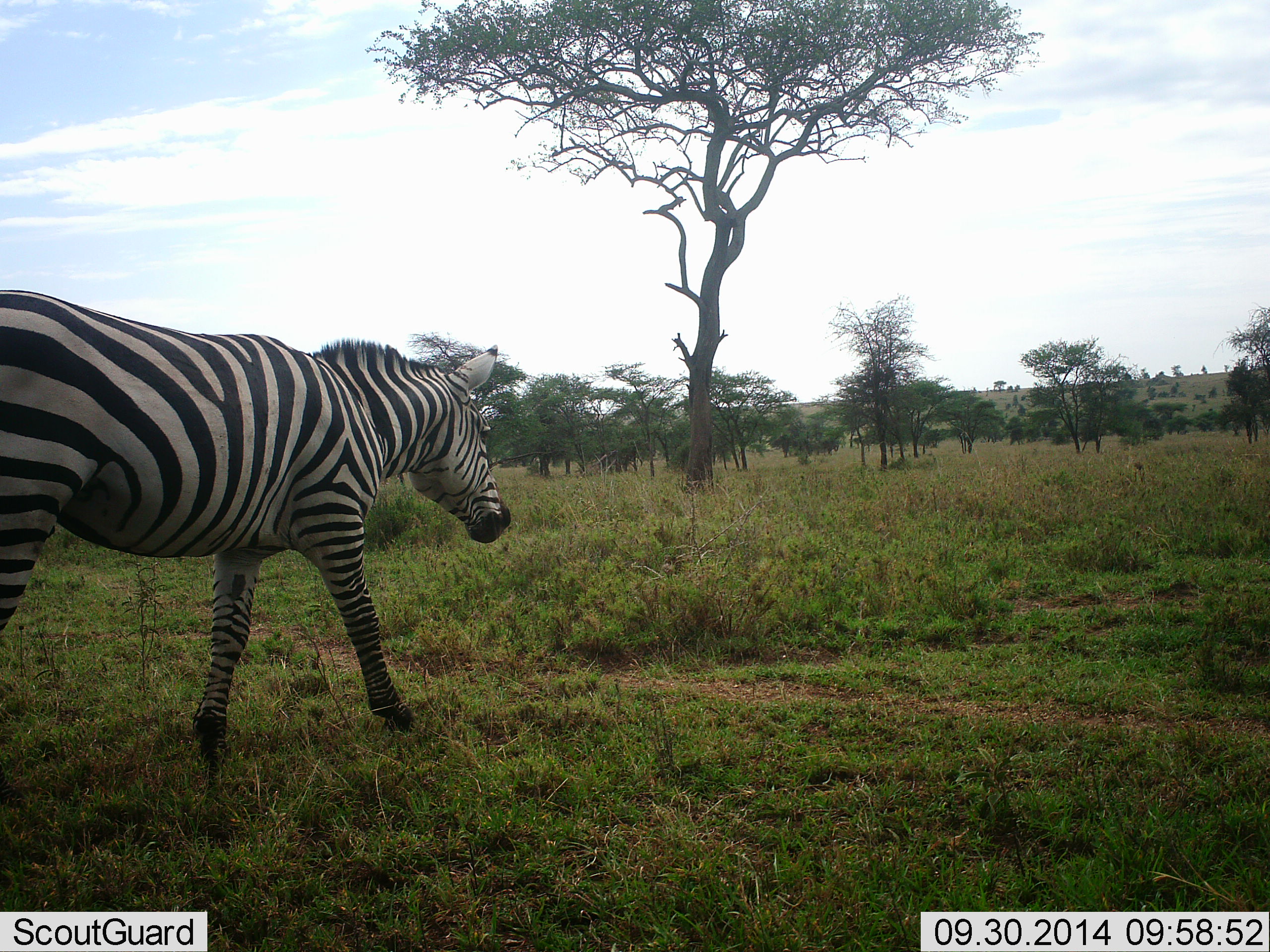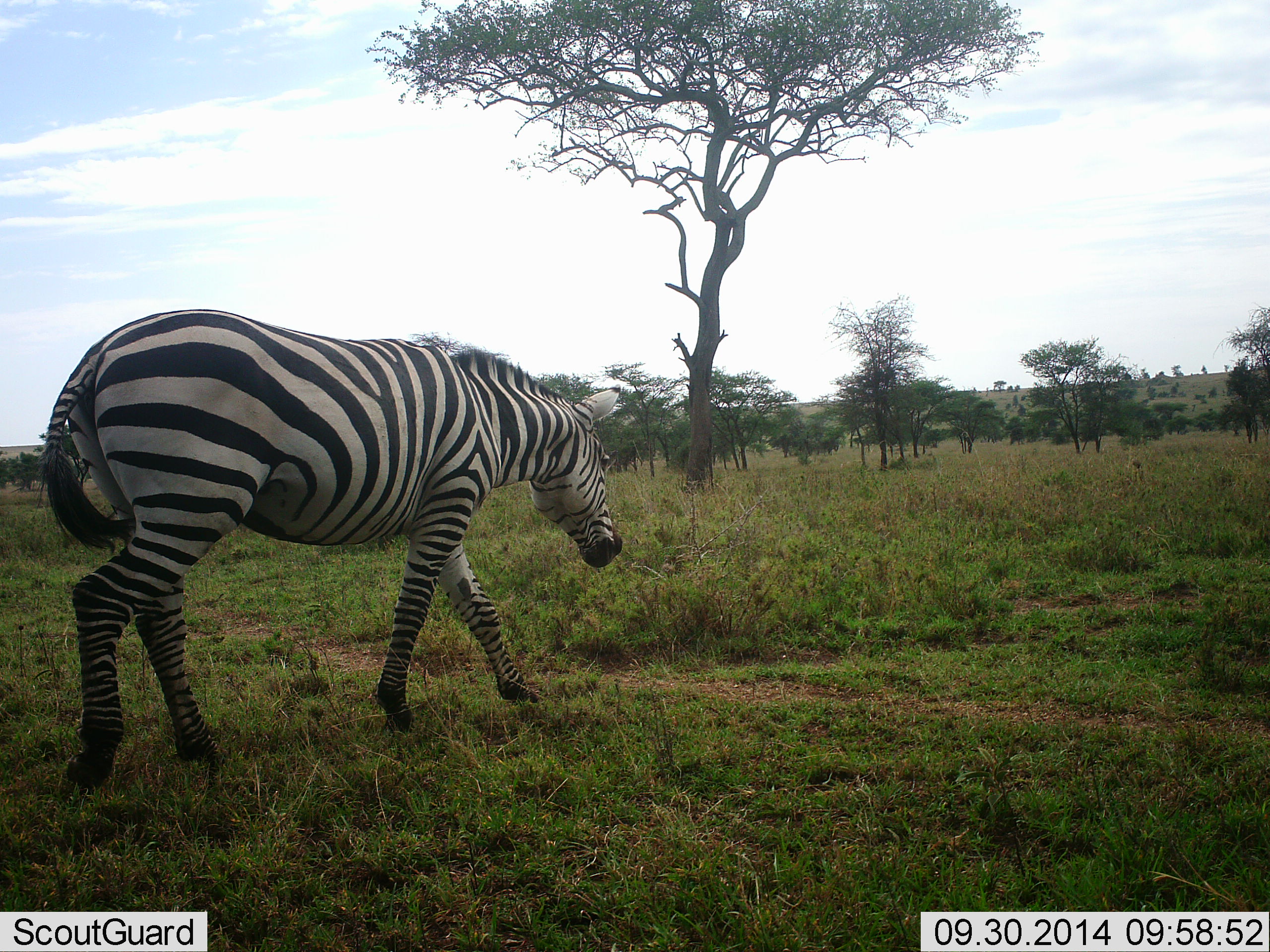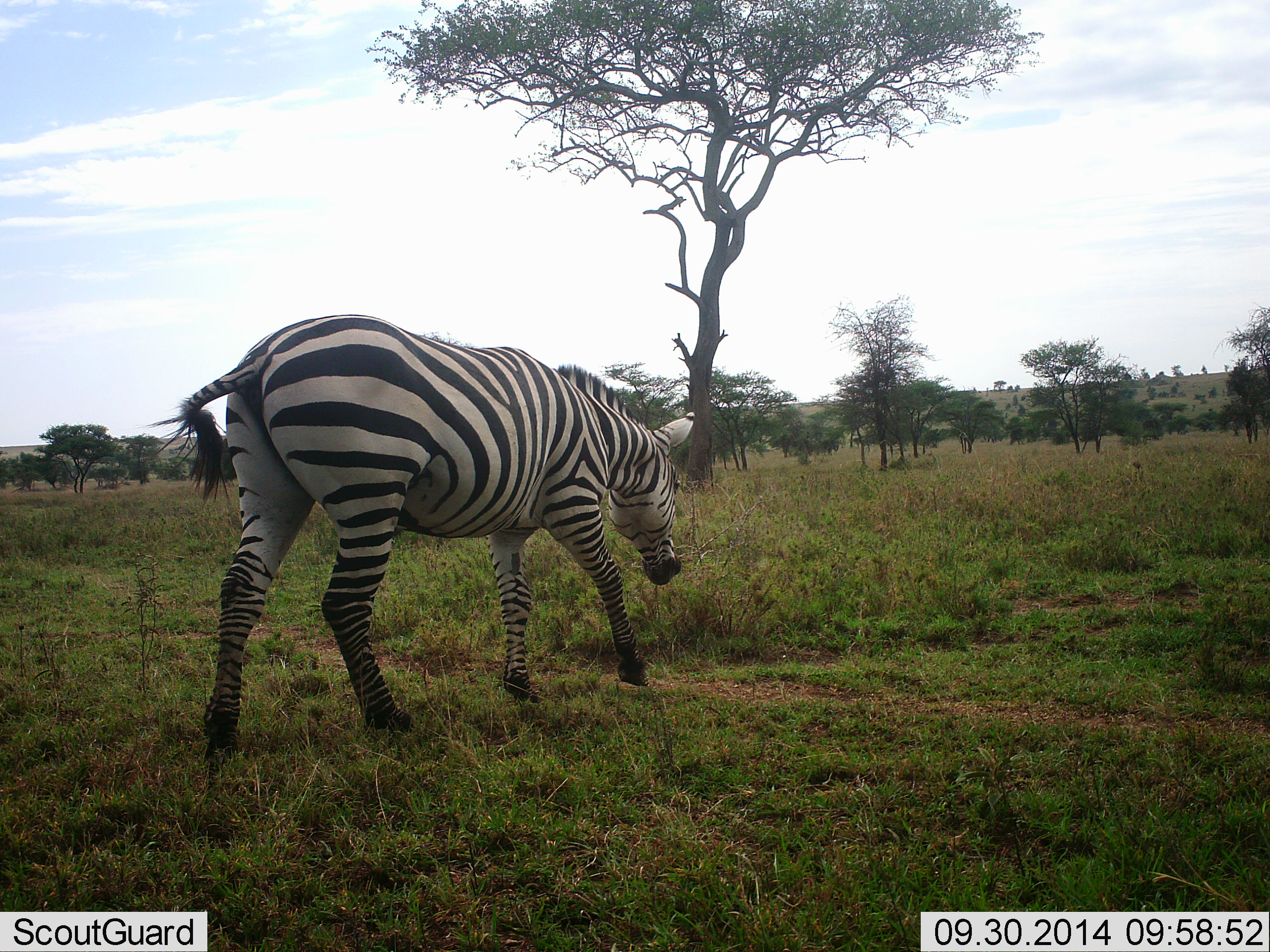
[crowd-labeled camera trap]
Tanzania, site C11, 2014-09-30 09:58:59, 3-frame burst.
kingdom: Animalia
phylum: Chordata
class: Mammalia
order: Perissodactyla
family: Equidae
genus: Equus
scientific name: Equus quagga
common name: plains zebra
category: zebra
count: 1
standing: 10%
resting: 0%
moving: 90%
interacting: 0%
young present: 0%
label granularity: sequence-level